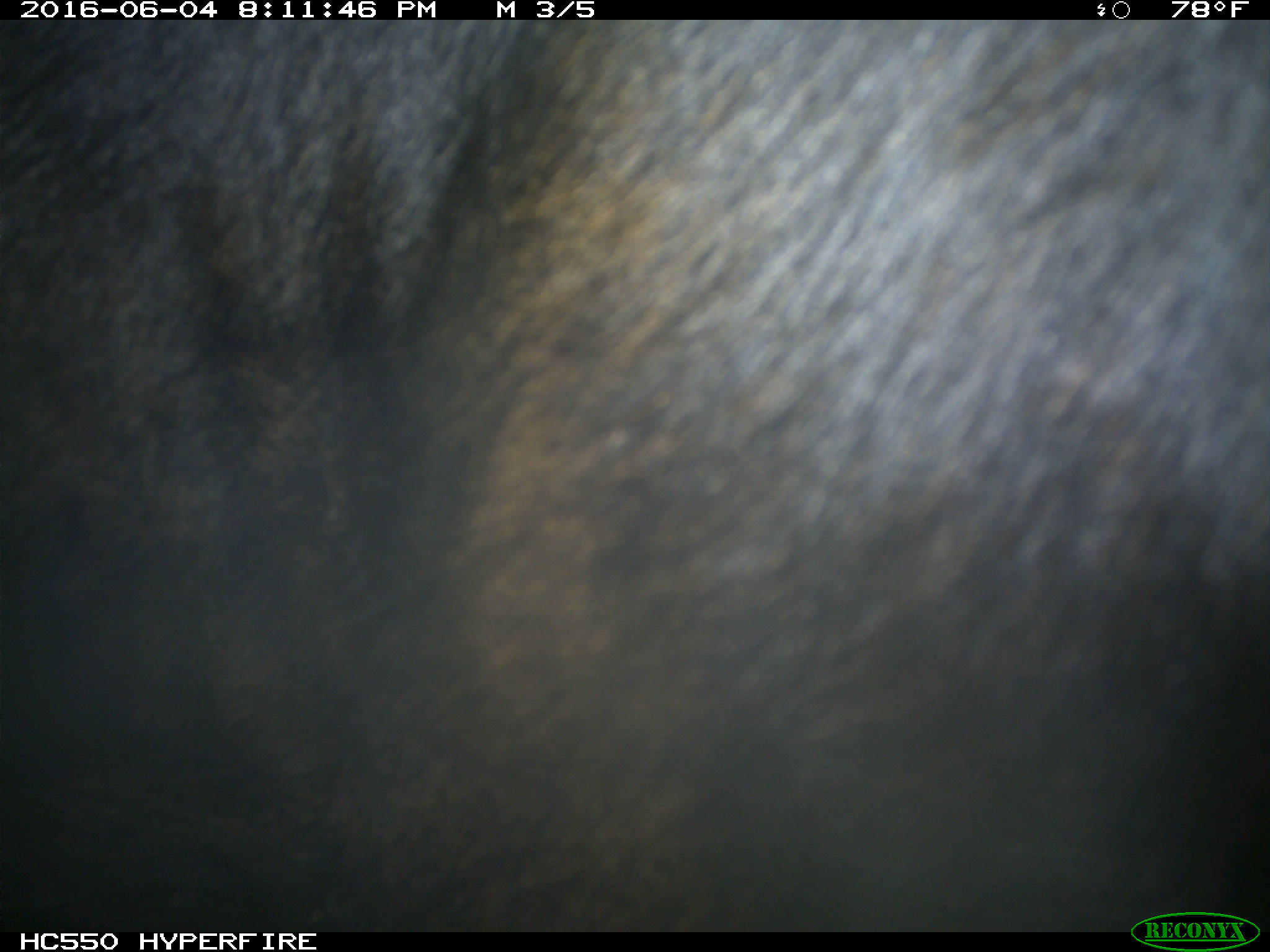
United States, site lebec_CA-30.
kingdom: Animalia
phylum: Chordata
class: Mammalia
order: Artiodactyla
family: Bovidae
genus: Bos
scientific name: Bos taurus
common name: domestic cow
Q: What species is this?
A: Bos taurus (domestic cow).